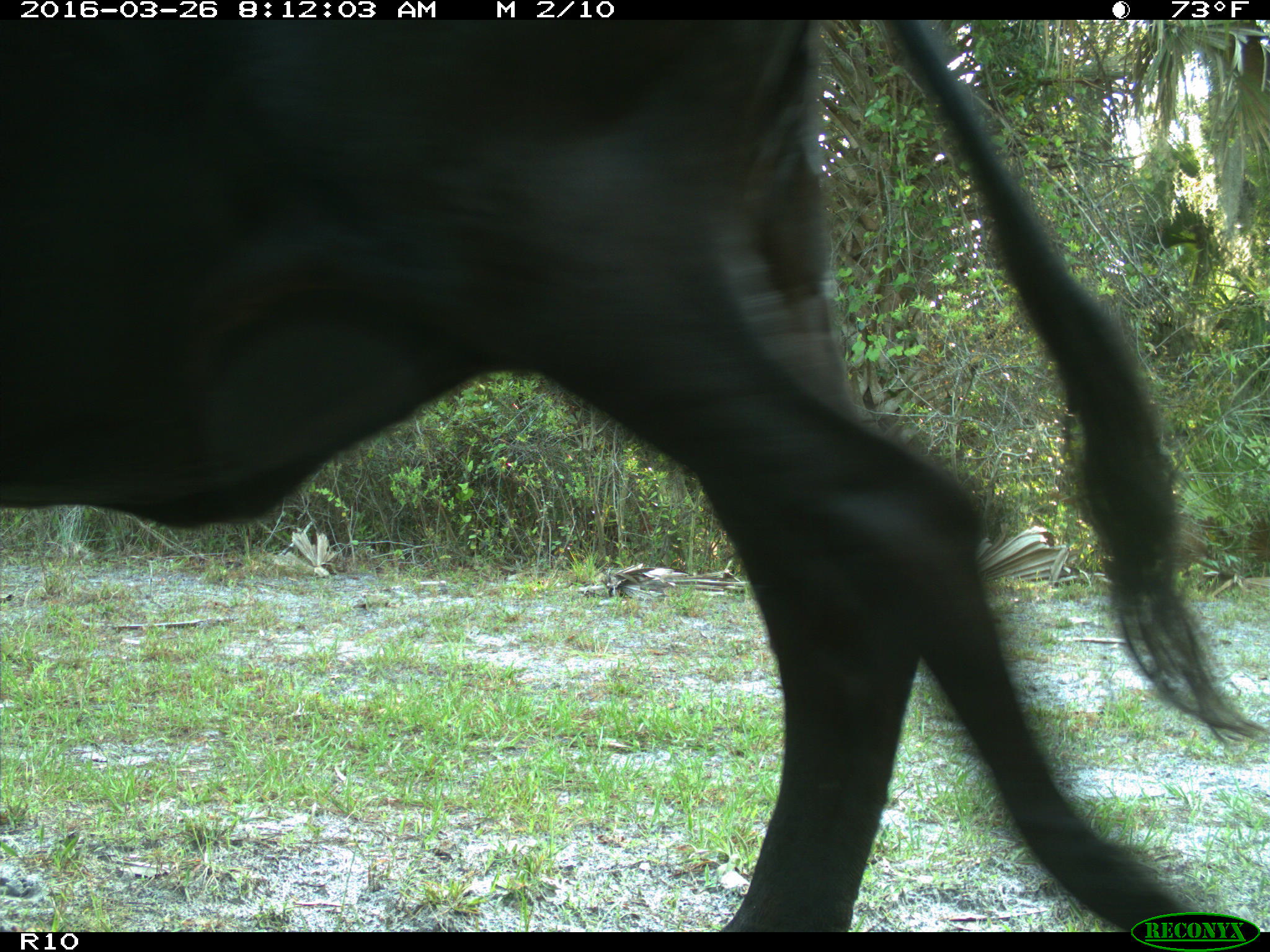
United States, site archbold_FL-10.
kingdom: Animalia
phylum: Chordata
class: Mammalia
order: Artiodactyla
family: Bovidae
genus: Bos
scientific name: Bos taurus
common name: domestic cow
Bos taurus (domestic cow).